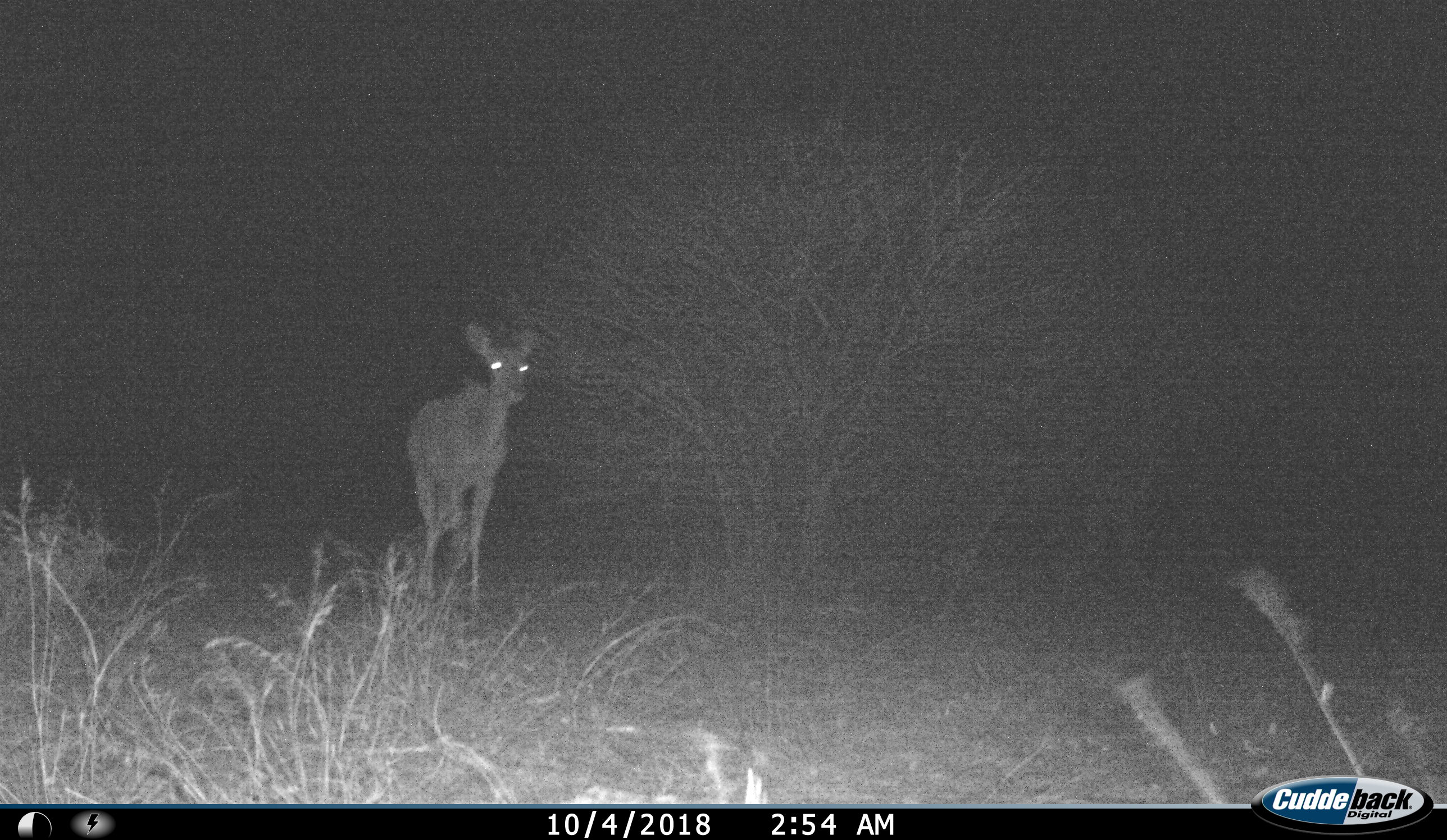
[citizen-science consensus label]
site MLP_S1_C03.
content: unidentified animal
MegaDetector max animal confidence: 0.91